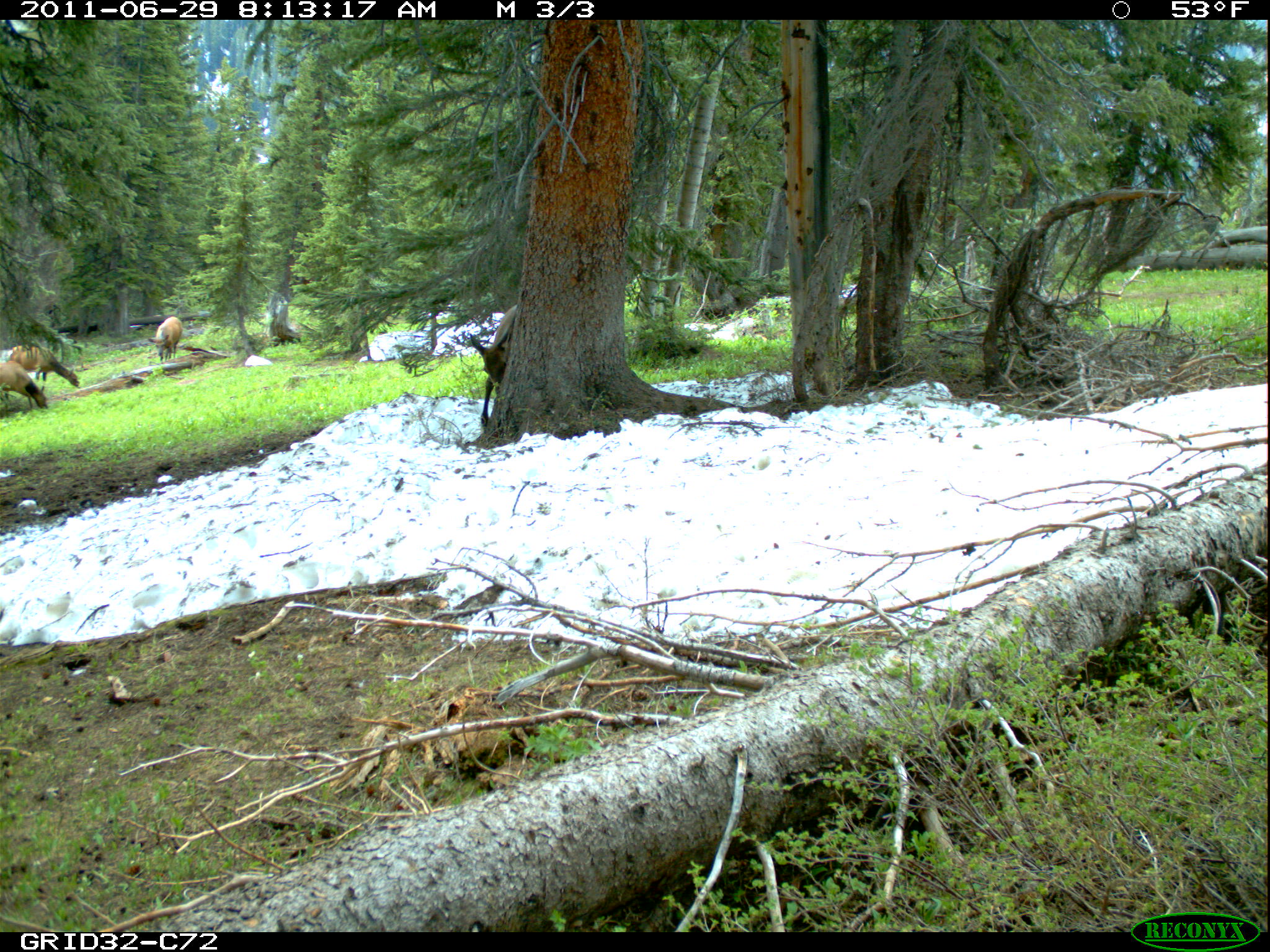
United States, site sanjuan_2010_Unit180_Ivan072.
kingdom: Animalia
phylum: Chordata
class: Mammalia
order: Artiodactyla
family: Cervidae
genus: Cervus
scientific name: Cervus elaphus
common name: red deer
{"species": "Cervus elaphus (red deer)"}